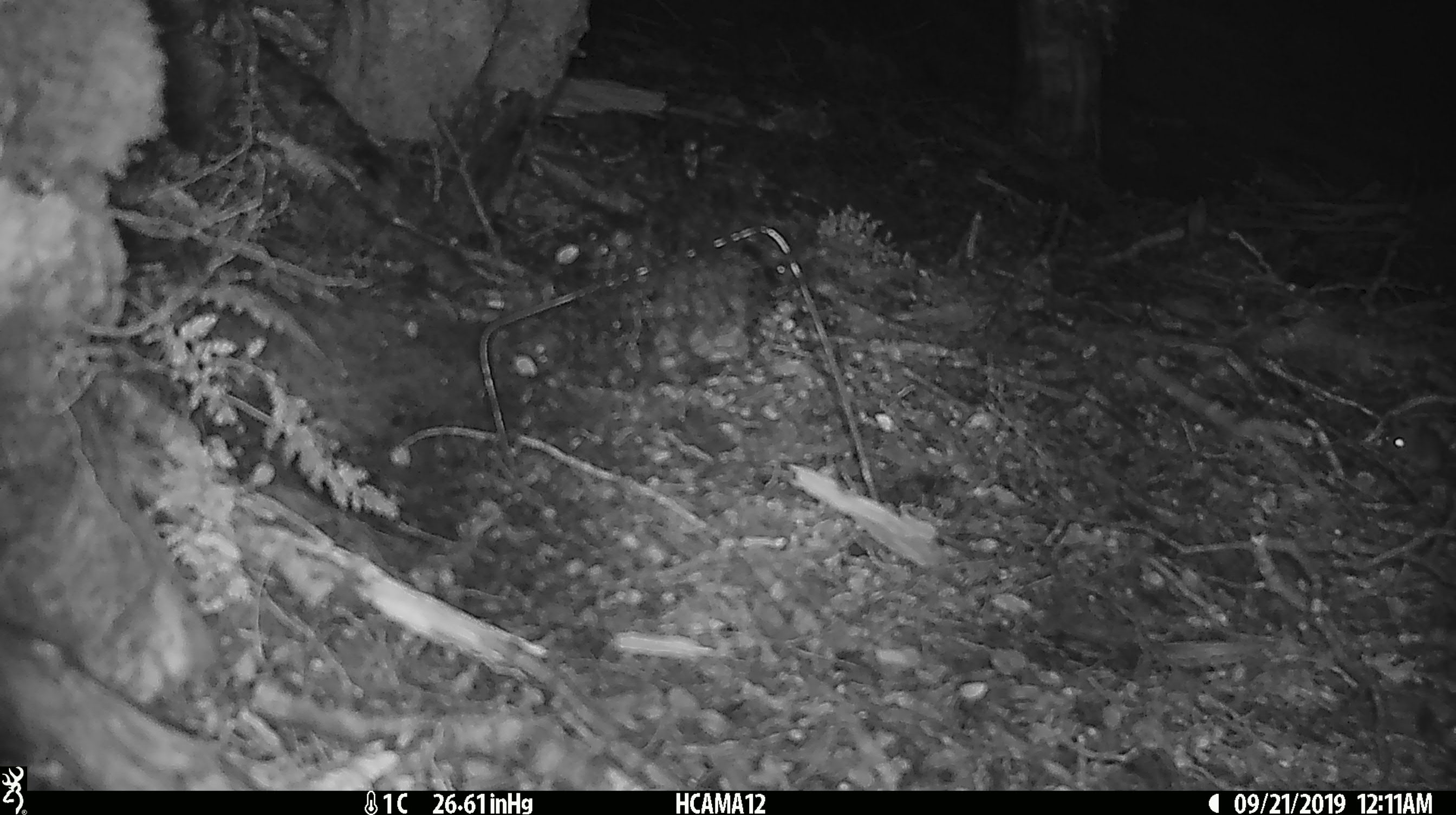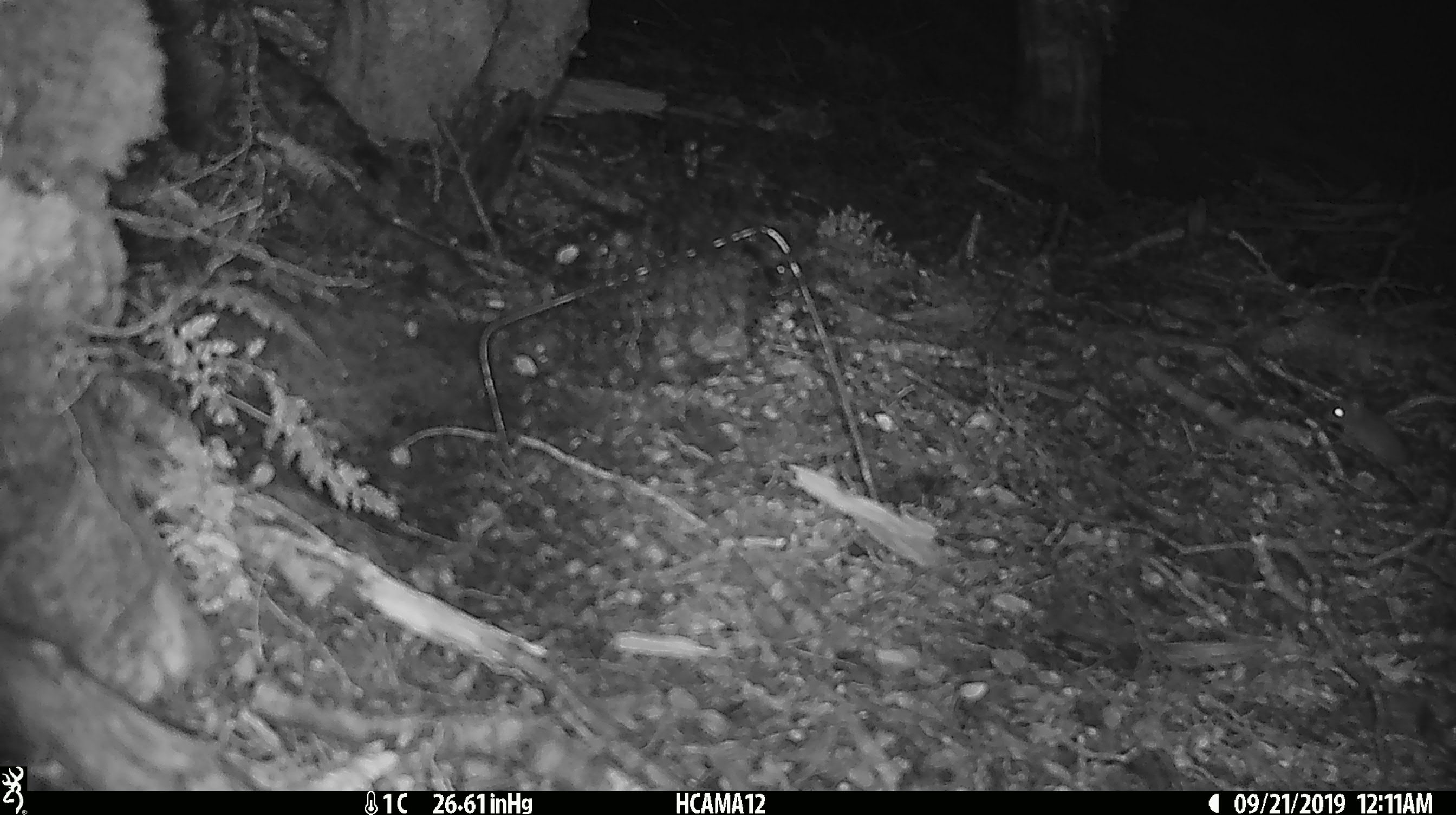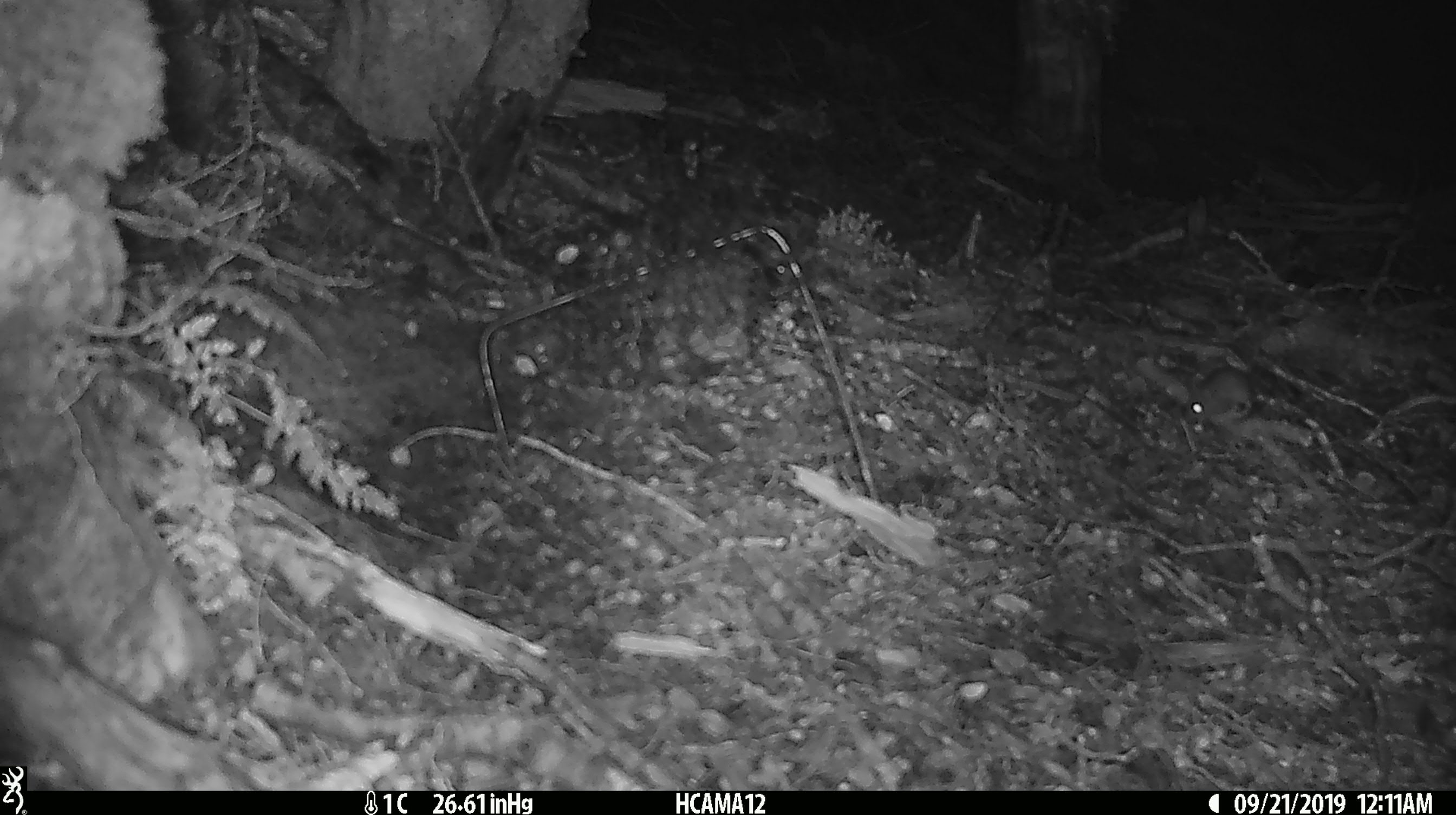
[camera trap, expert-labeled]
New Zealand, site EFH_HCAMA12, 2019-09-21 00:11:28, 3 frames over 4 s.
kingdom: Animalia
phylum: Chordata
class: Mammalia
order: Rodentia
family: Muridae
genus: Mus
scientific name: Mus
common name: mouse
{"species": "mouse (Mus)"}